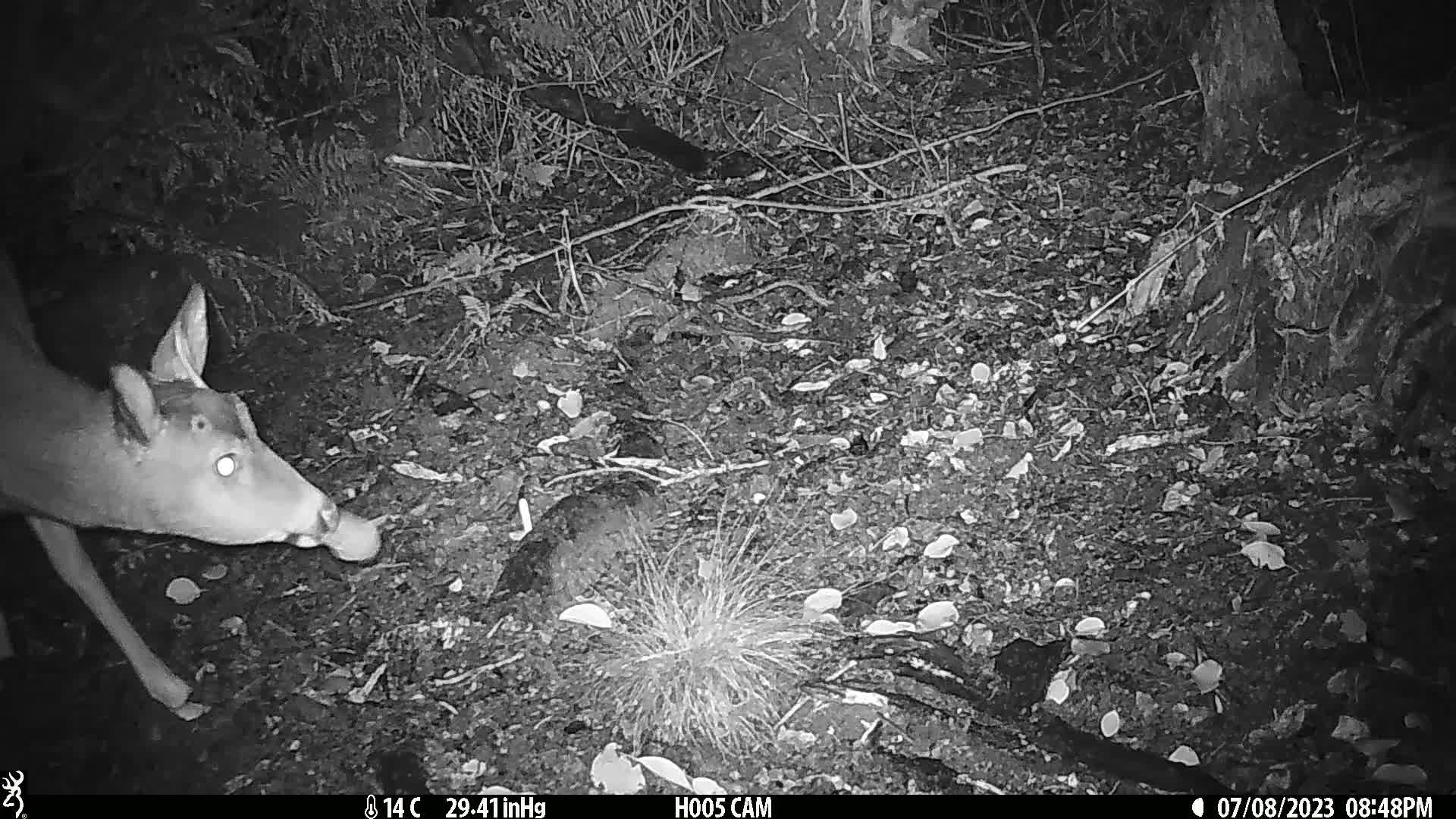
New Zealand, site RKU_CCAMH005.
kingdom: Animalia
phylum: Chordata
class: Mammalia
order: Artiodactyla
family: Cervidae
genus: Odocoileus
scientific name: Odocoileus virginianus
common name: white-tailed deer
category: white tailed deer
White tailed deer (white-tailed deer) (Odocoileus virginianus).